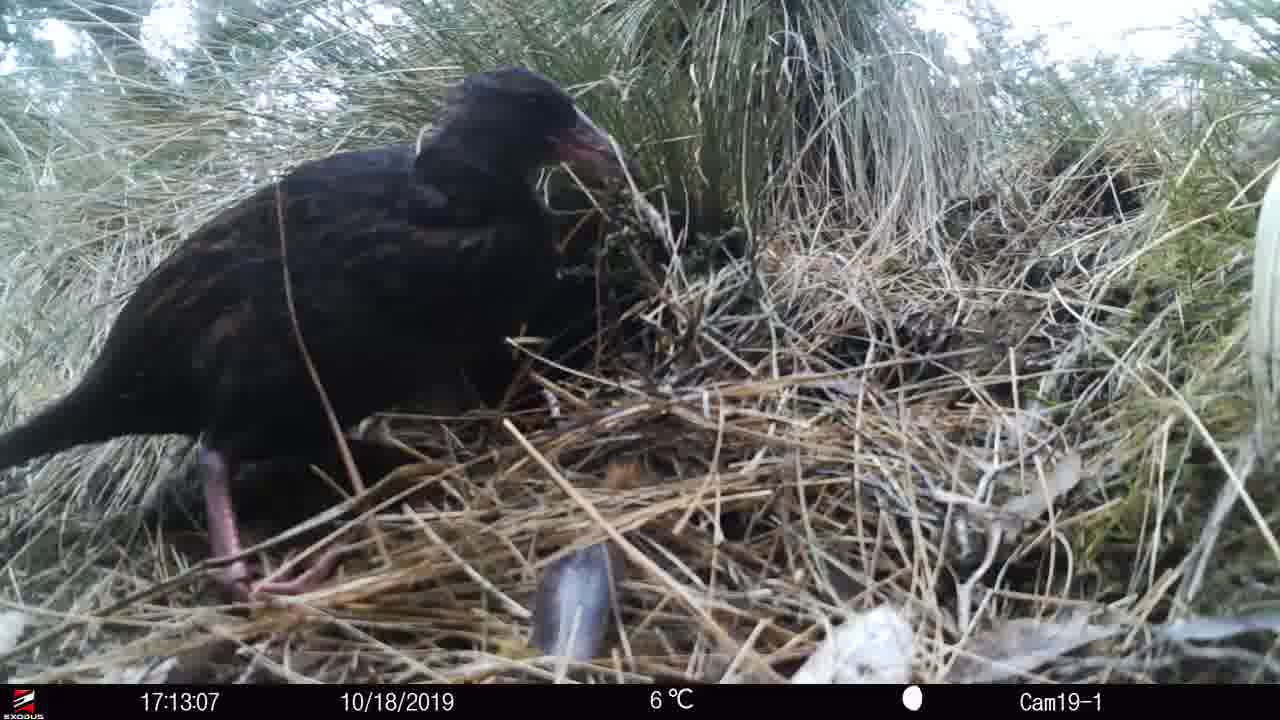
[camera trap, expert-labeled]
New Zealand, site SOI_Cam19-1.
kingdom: Animalia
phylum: Chordata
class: Aves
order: Gruiformes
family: Rallidae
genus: Gallirallus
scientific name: Gallirallus australis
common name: weka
Weka (Gallirallus australis).